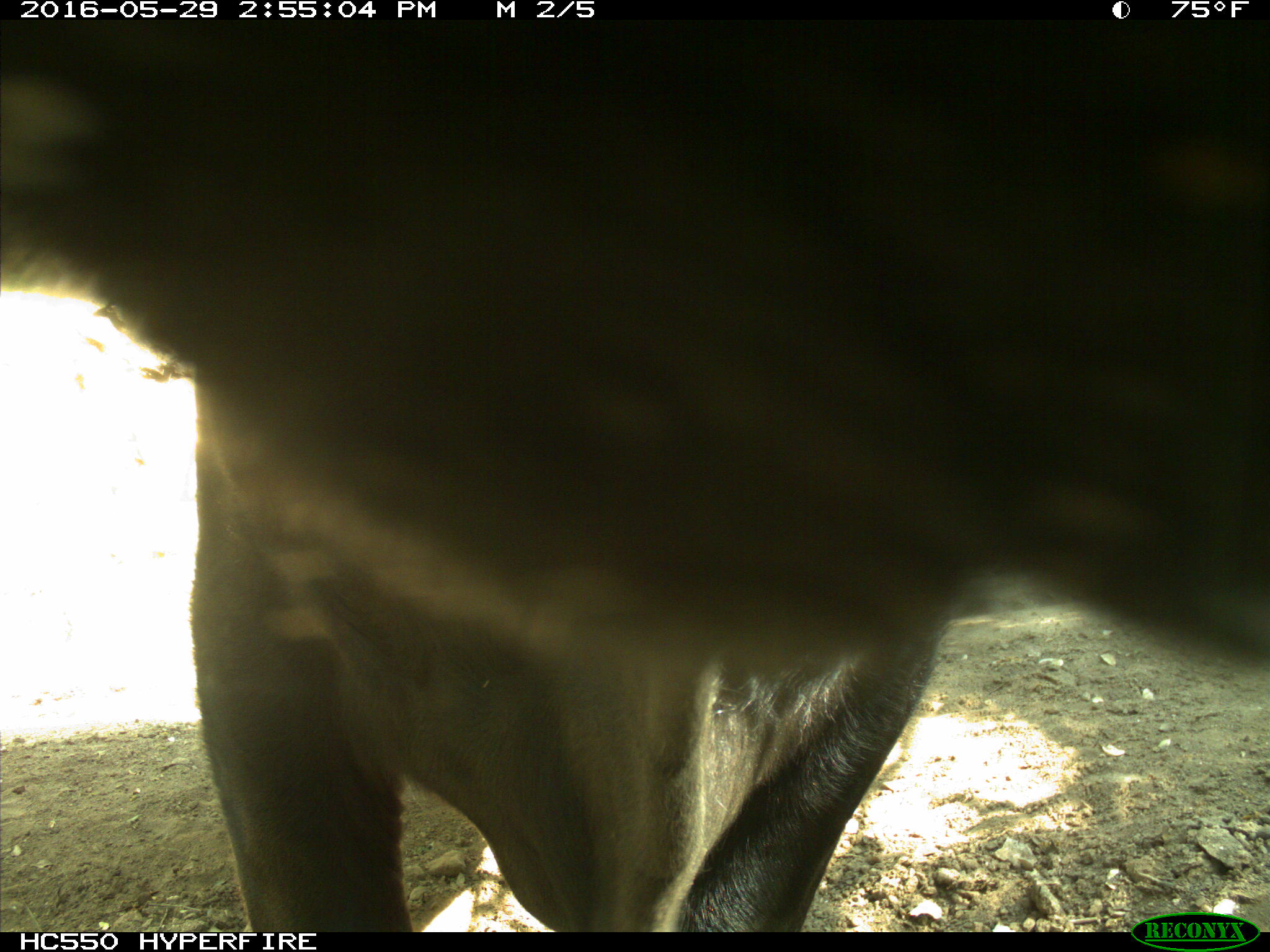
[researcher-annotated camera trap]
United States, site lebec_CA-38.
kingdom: Animalia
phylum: Chordata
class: Mammalia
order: Artiodactyla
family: Bovidae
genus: Bos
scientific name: Bos taurus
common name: domestic cow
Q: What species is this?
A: Bos taurus (domestic cow).